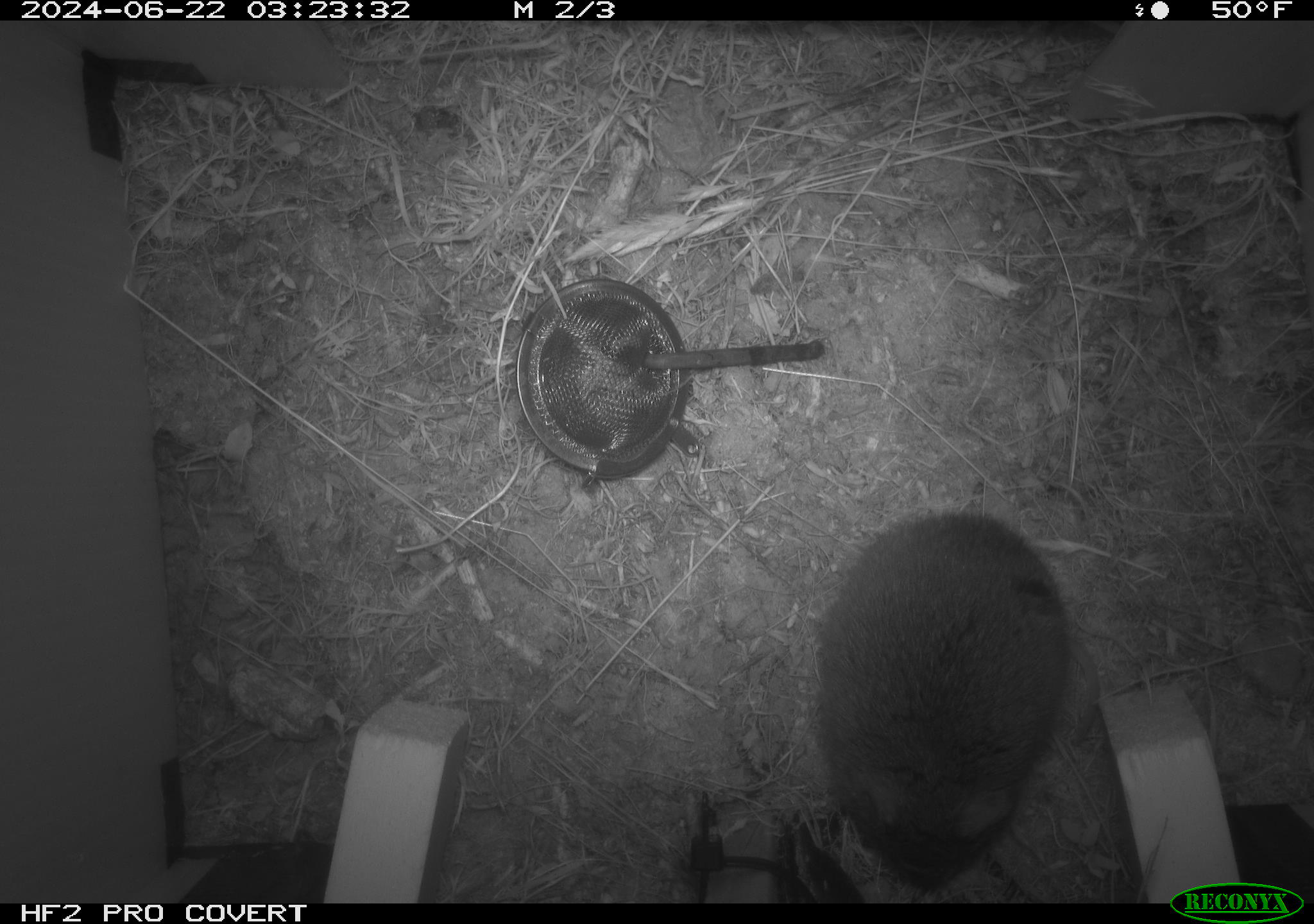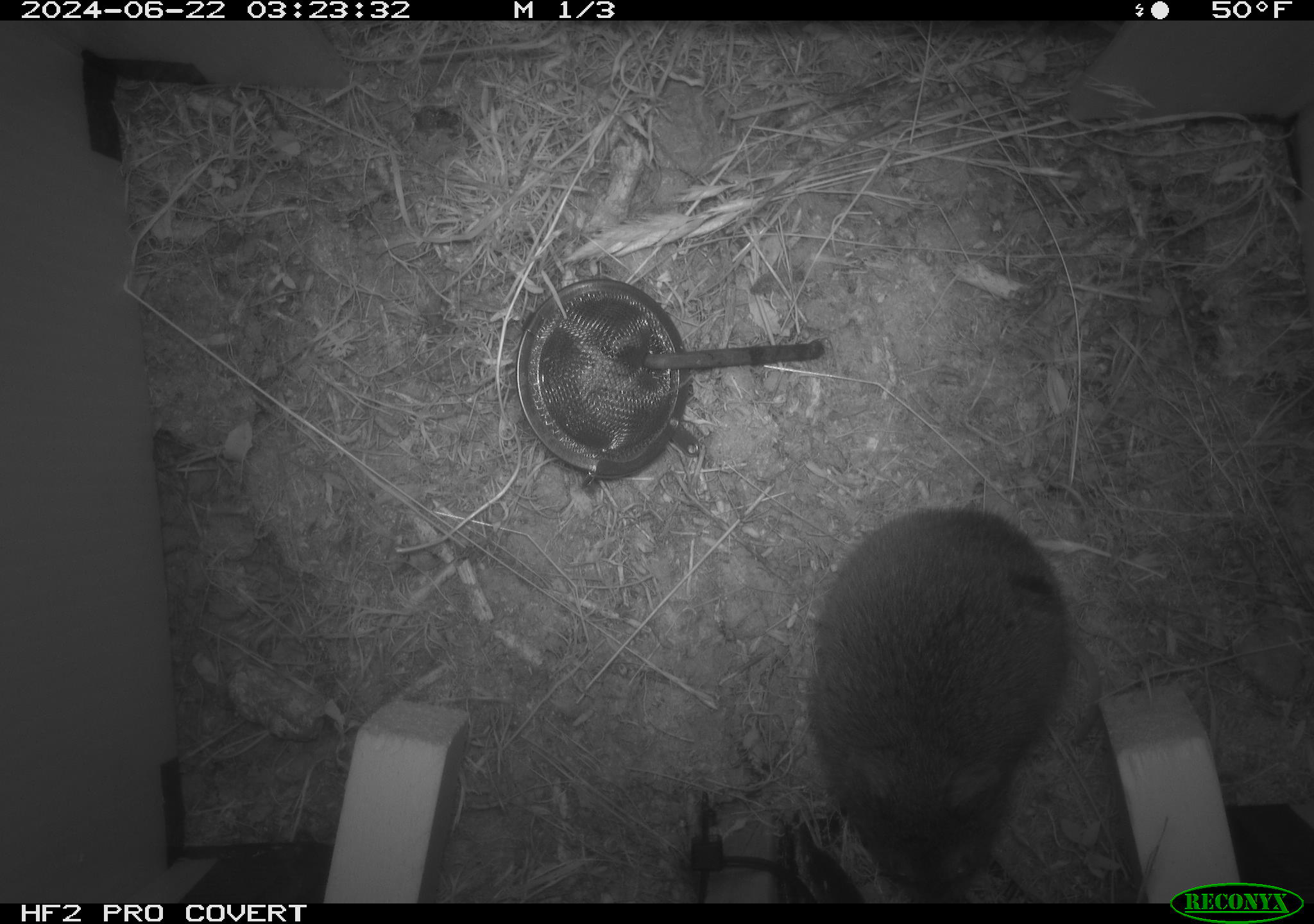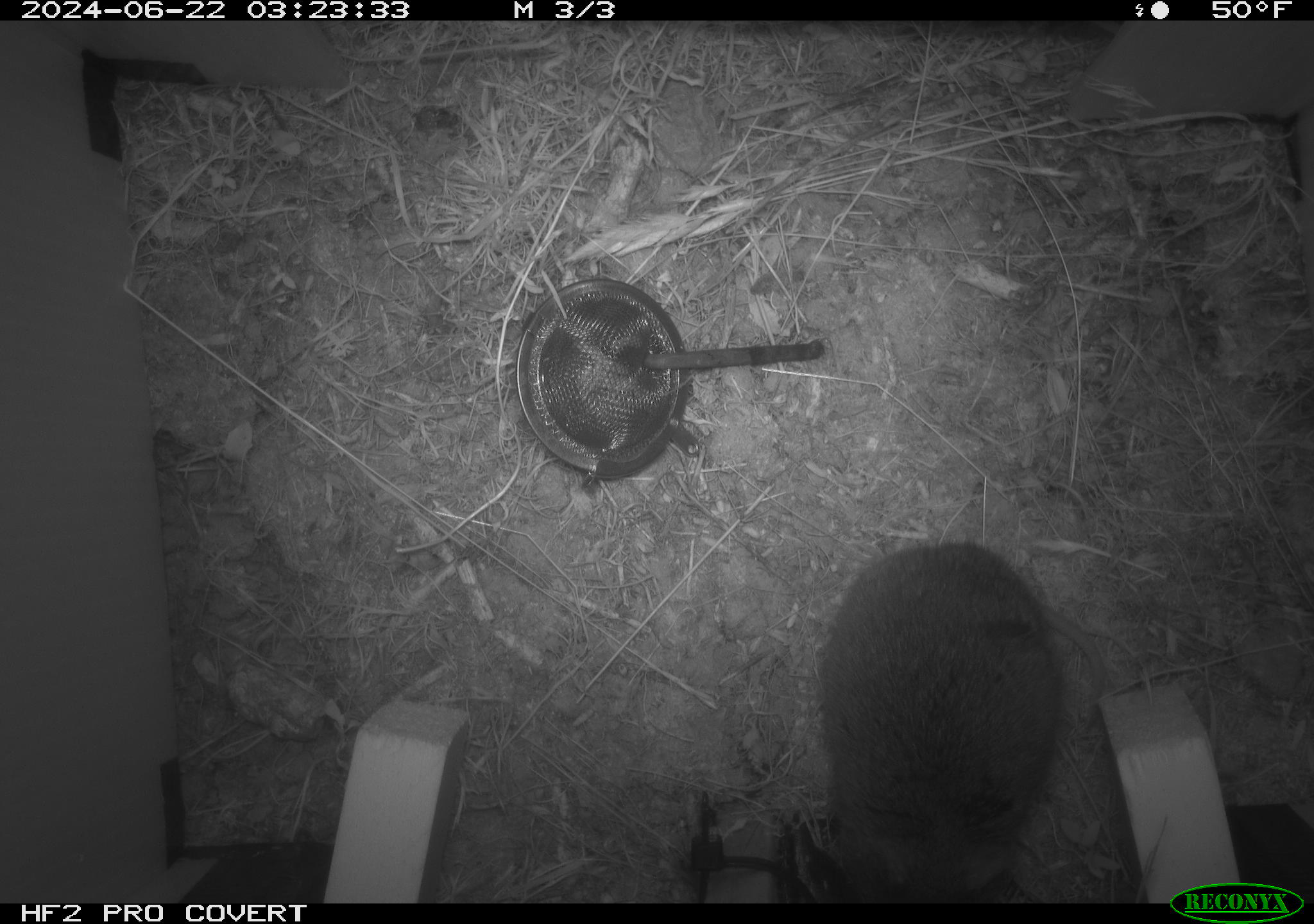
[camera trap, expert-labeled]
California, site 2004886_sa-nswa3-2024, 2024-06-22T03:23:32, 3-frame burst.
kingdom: Animalia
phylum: Chordata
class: Mammalia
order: Rodentia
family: Cricetidae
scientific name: Arvicolinae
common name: voles, lemmings, and muskrats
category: arvicolinae subfamily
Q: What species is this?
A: Arvicolinae subfamily (voles, lemmings, and muskrats) (Arvicolinae).